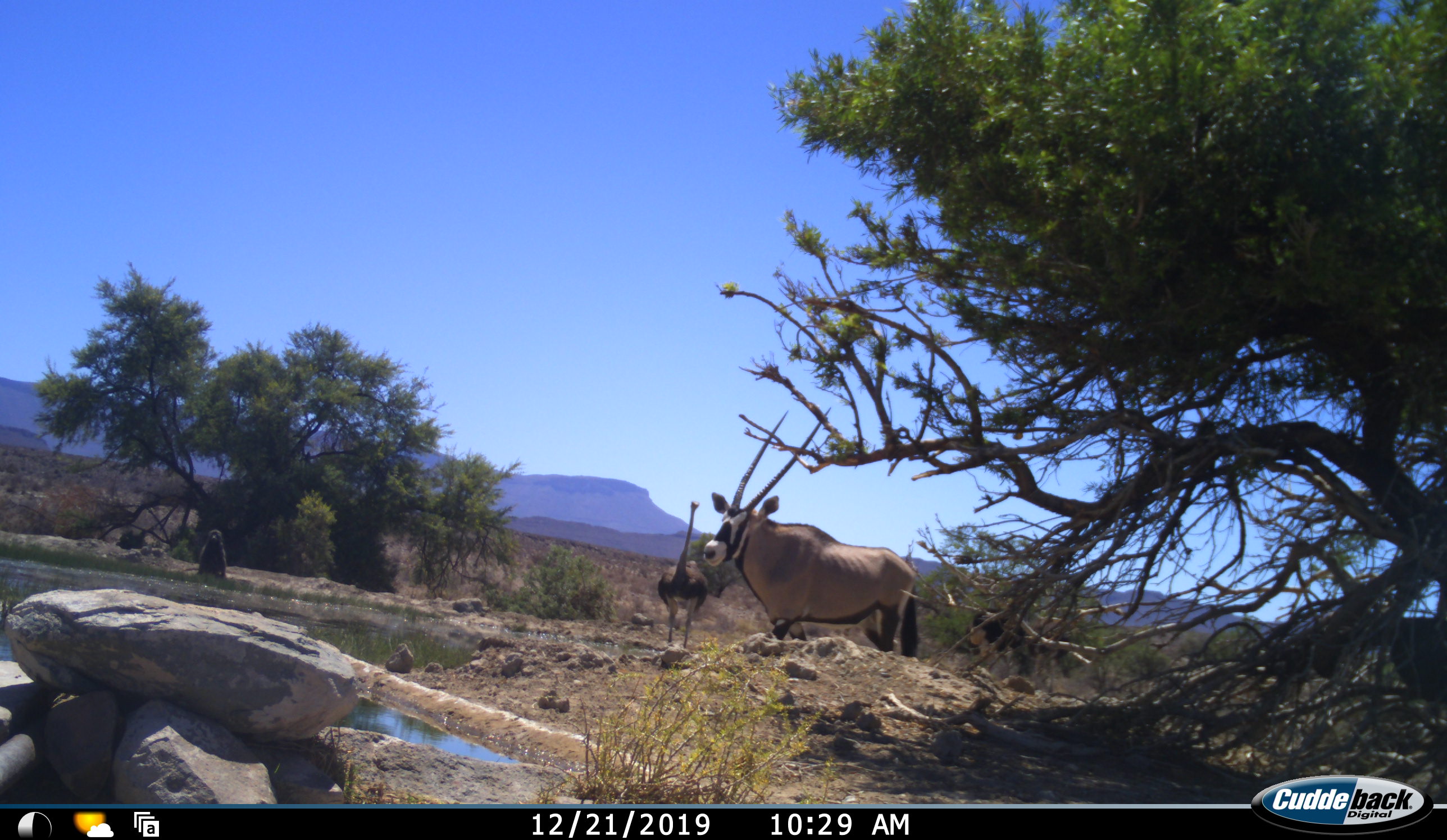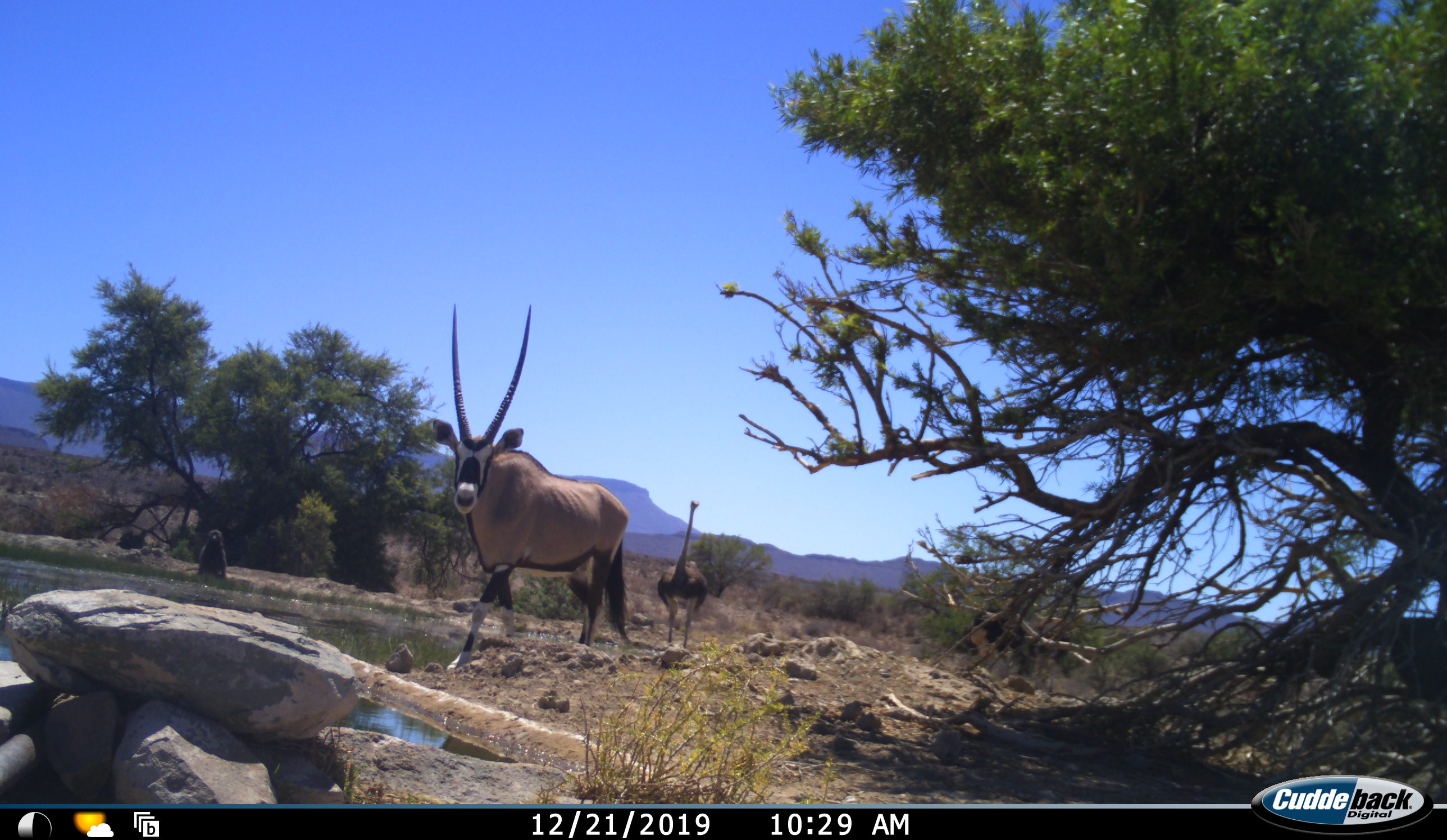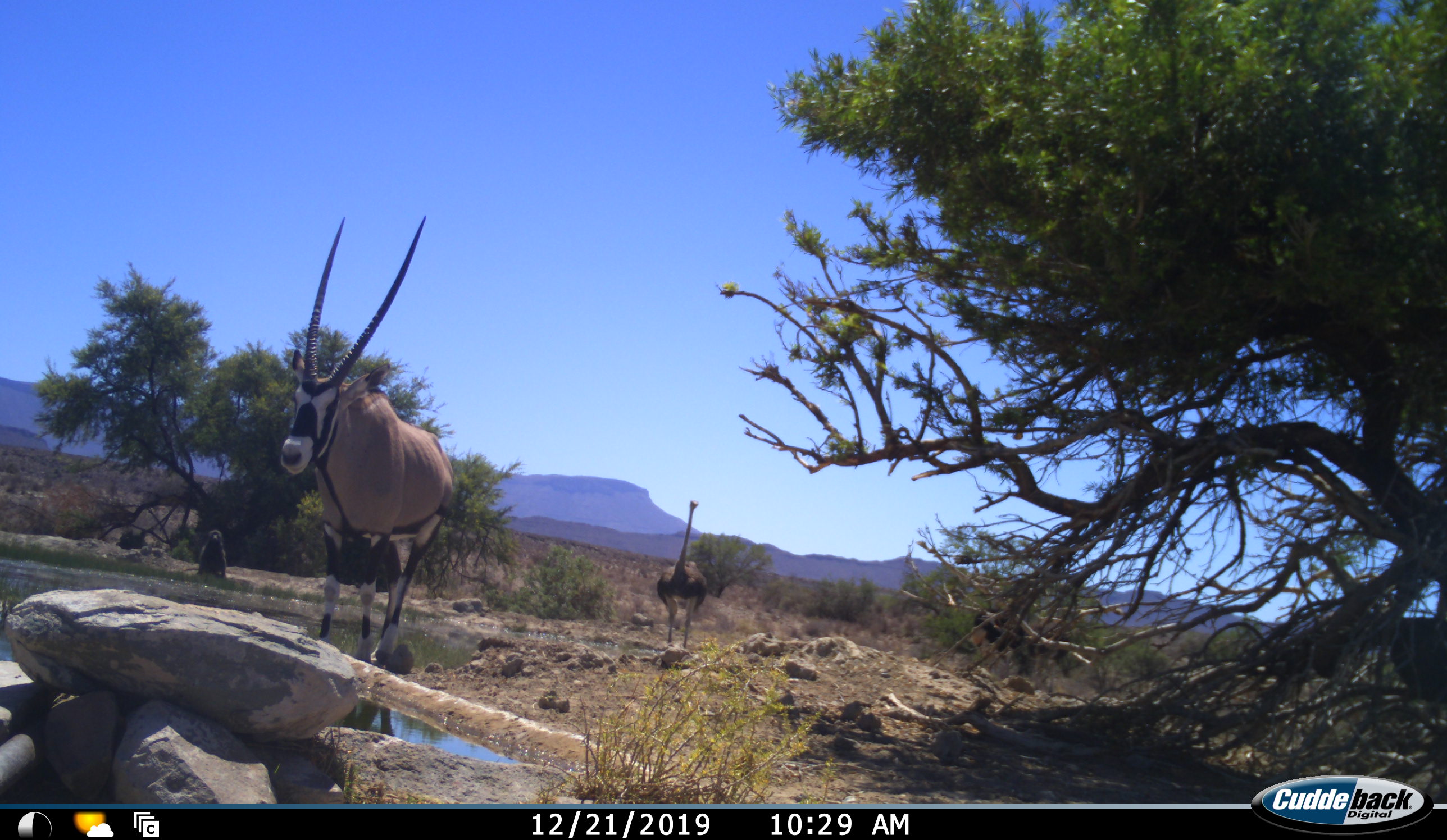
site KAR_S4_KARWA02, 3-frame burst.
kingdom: Animalia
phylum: Chordata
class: Mammalia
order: Primates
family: Cercopithecidae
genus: Papio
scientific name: Papio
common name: baboon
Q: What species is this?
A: Baboon (Papio).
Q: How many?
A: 1.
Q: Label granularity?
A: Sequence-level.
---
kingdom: Animalia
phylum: Chordata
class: Mammalia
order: Artiodactyla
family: Bovidae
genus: Oryx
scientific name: Oryx gazella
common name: gemsbok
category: oryx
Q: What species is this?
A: Oryx (gemsbok) (Oryx gazella).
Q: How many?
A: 1.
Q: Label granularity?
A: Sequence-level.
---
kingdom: Animalia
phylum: Chordata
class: Aves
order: Struthioniformes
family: Struthionidae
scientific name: Struthionidae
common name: ostrich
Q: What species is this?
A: Ostrich (Struthionidae).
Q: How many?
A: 2.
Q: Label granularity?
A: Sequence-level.